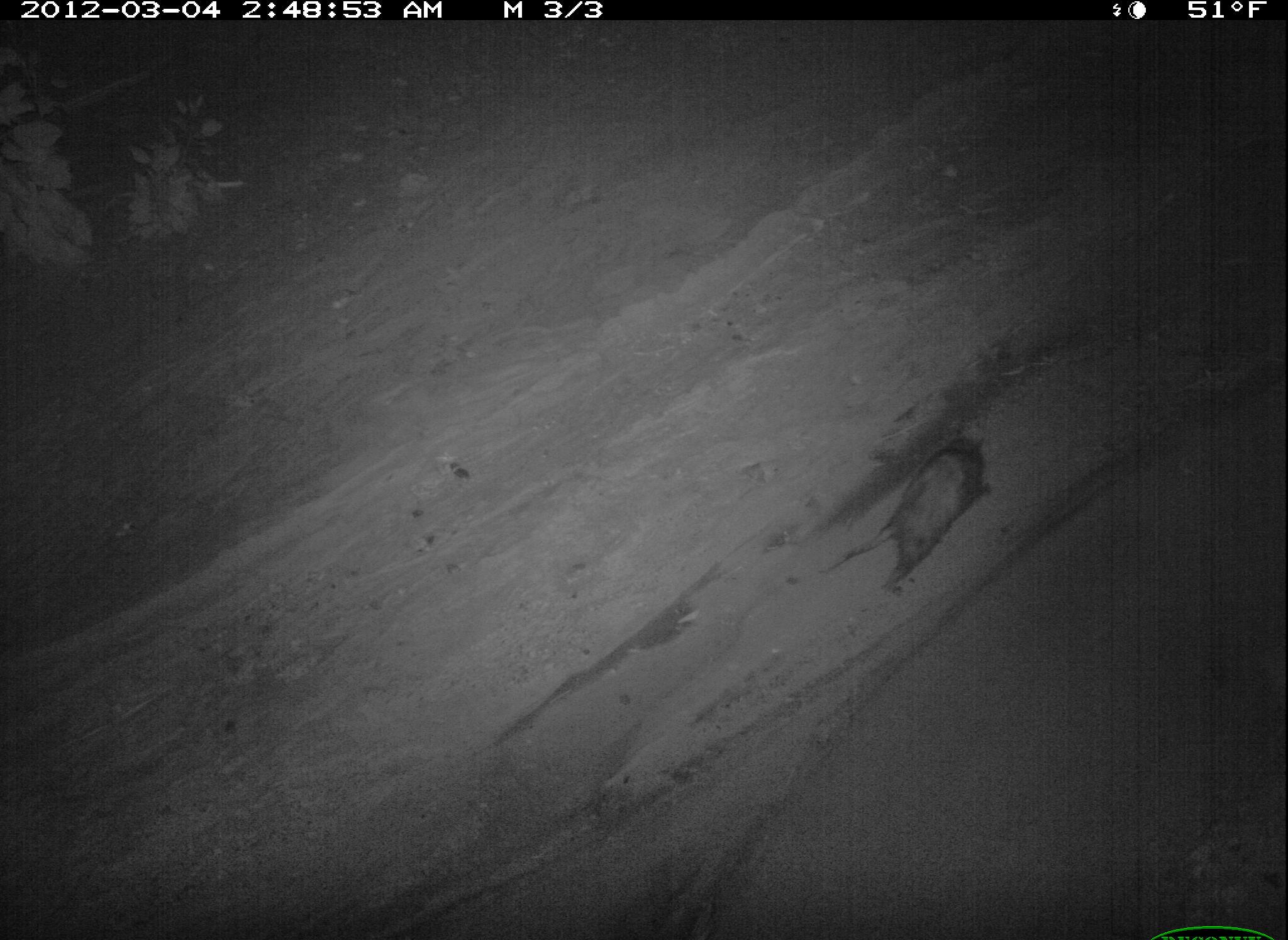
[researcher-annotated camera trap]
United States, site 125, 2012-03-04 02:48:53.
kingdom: Animalia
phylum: Chordata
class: Mammalia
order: Didelphimorphia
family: Didelphidae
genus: Didelphis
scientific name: Didelphis virginiana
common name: virginia opossum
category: opossum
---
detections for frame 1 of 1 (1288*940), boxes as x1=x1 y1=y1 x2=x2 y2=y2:
opossum: x1=815 y1=420 x2=997 y2=600